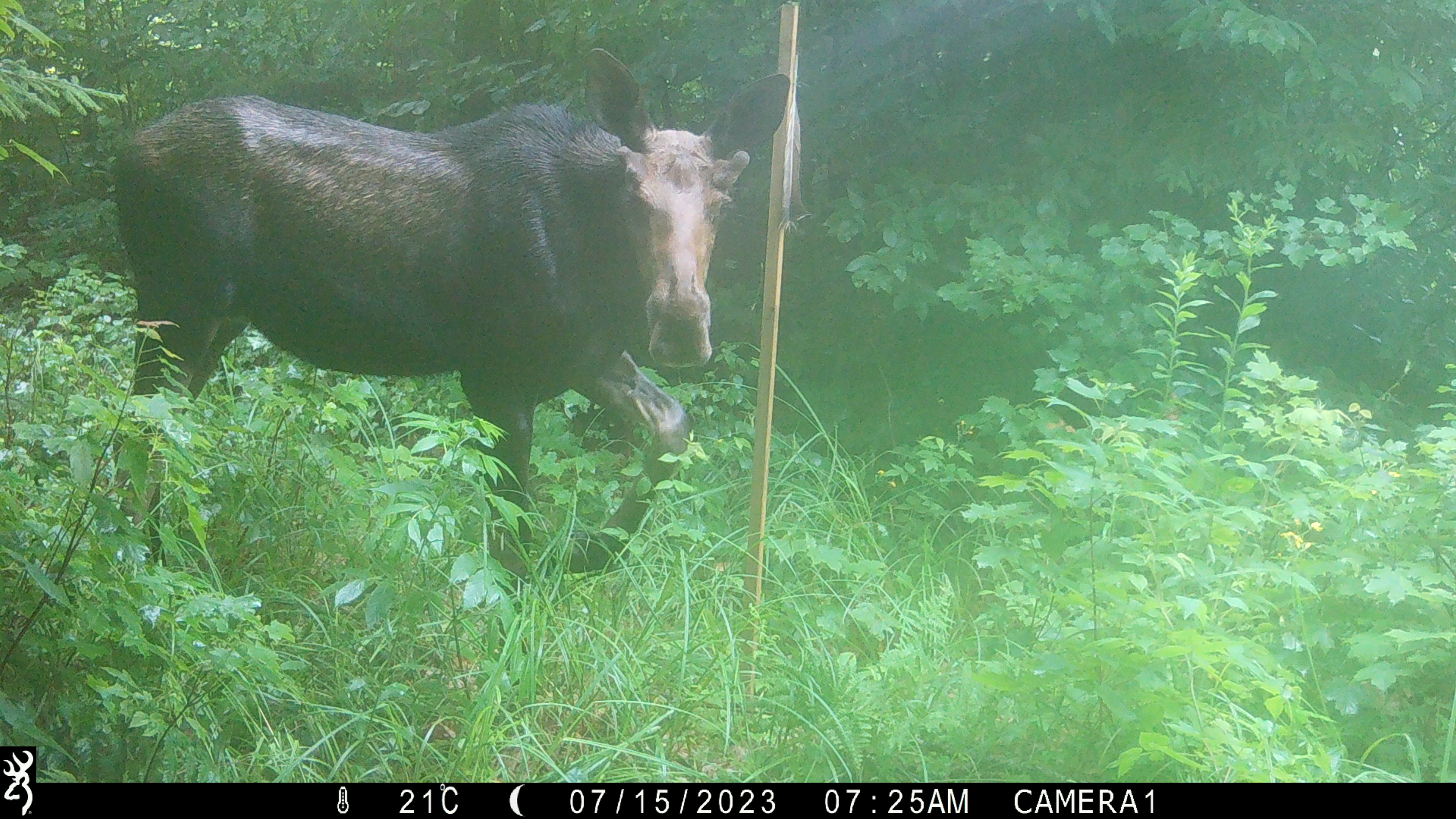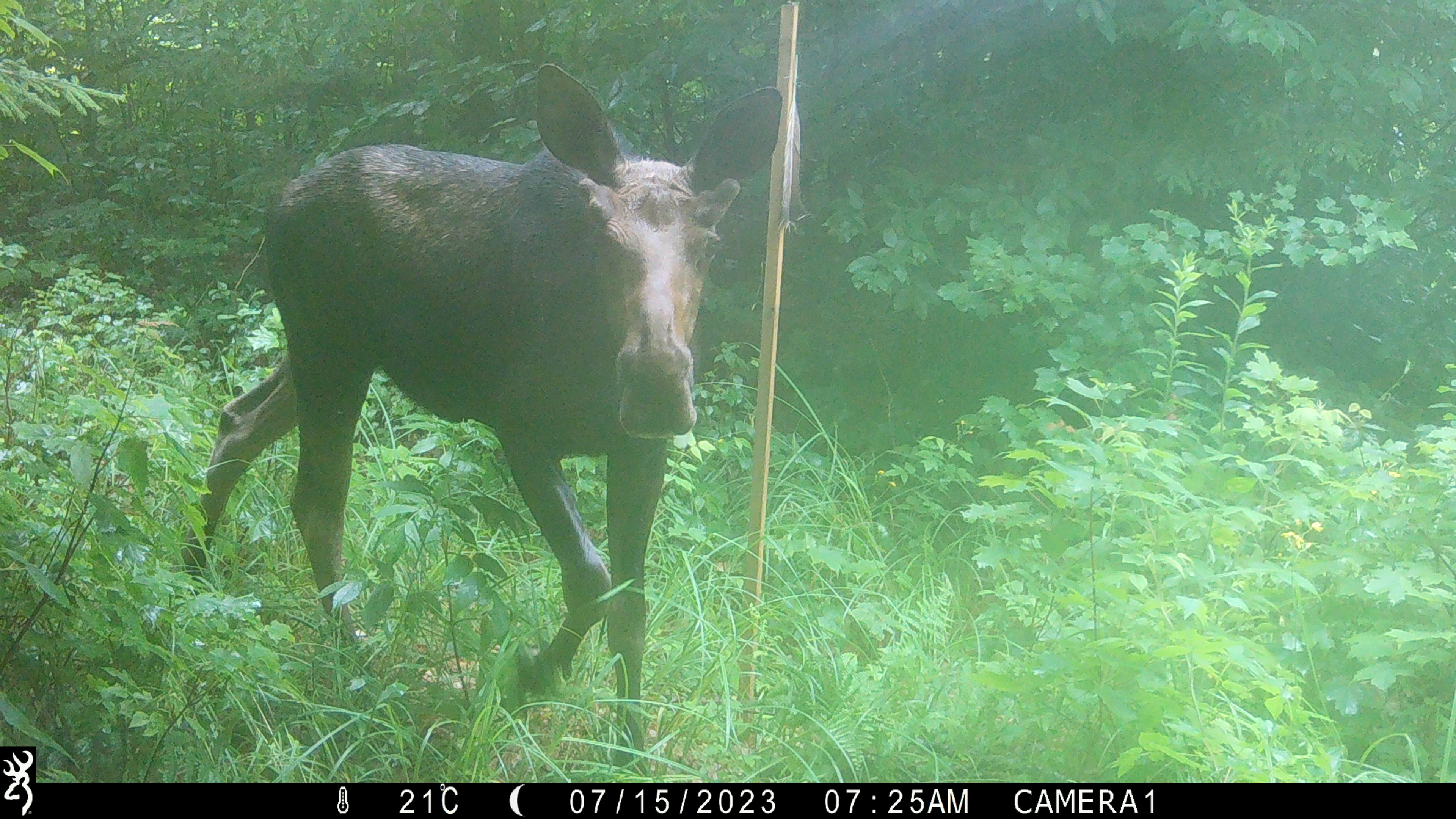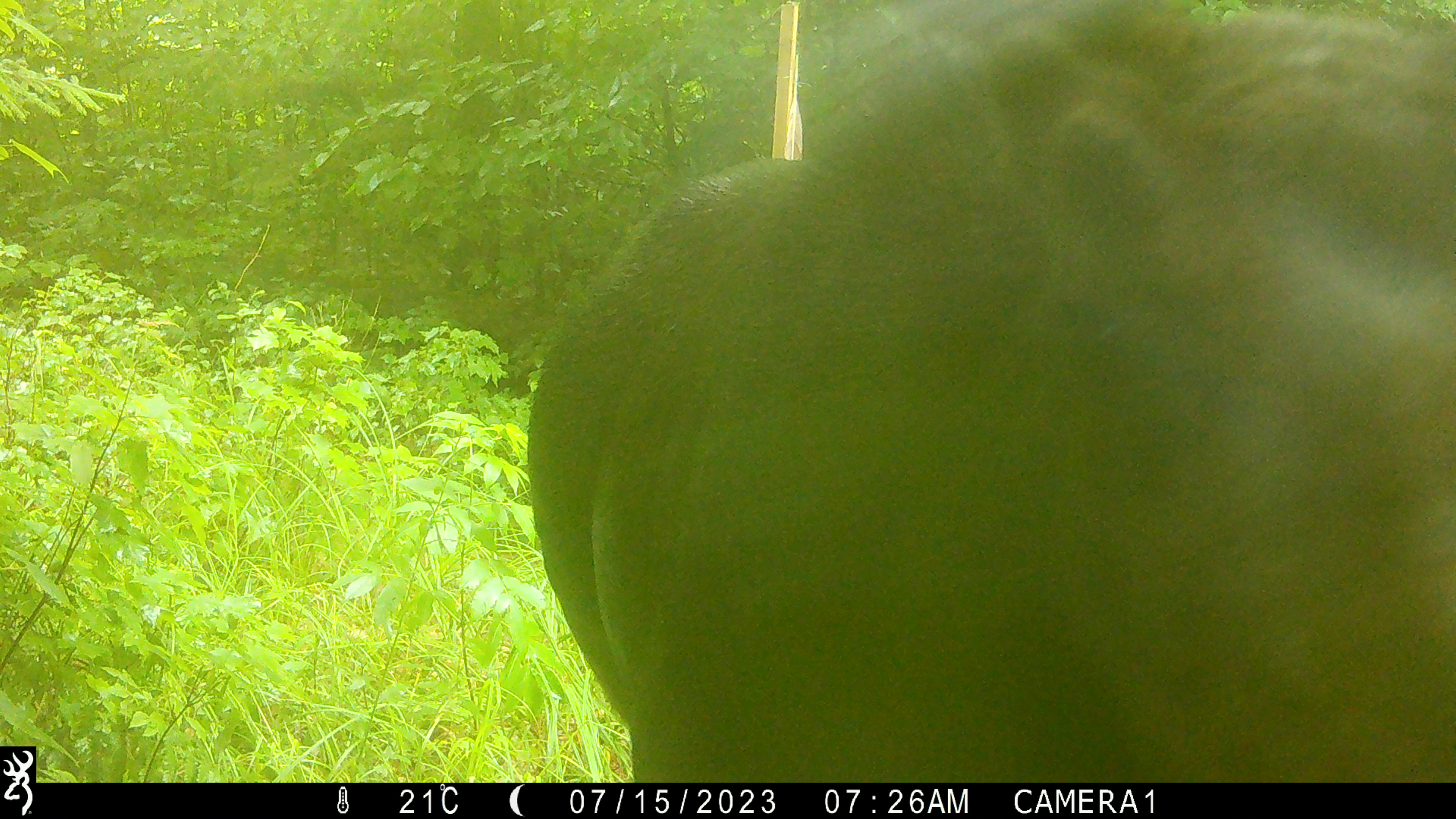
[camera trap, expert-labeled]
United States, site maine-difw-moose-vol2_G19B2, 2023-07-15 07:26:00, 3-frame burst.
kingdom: Animalia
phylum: Chordata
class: Mammalia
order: Artiodactyla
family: Cervidae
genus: Alces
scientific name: Alces alces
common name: moose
Moose (Alces alces).